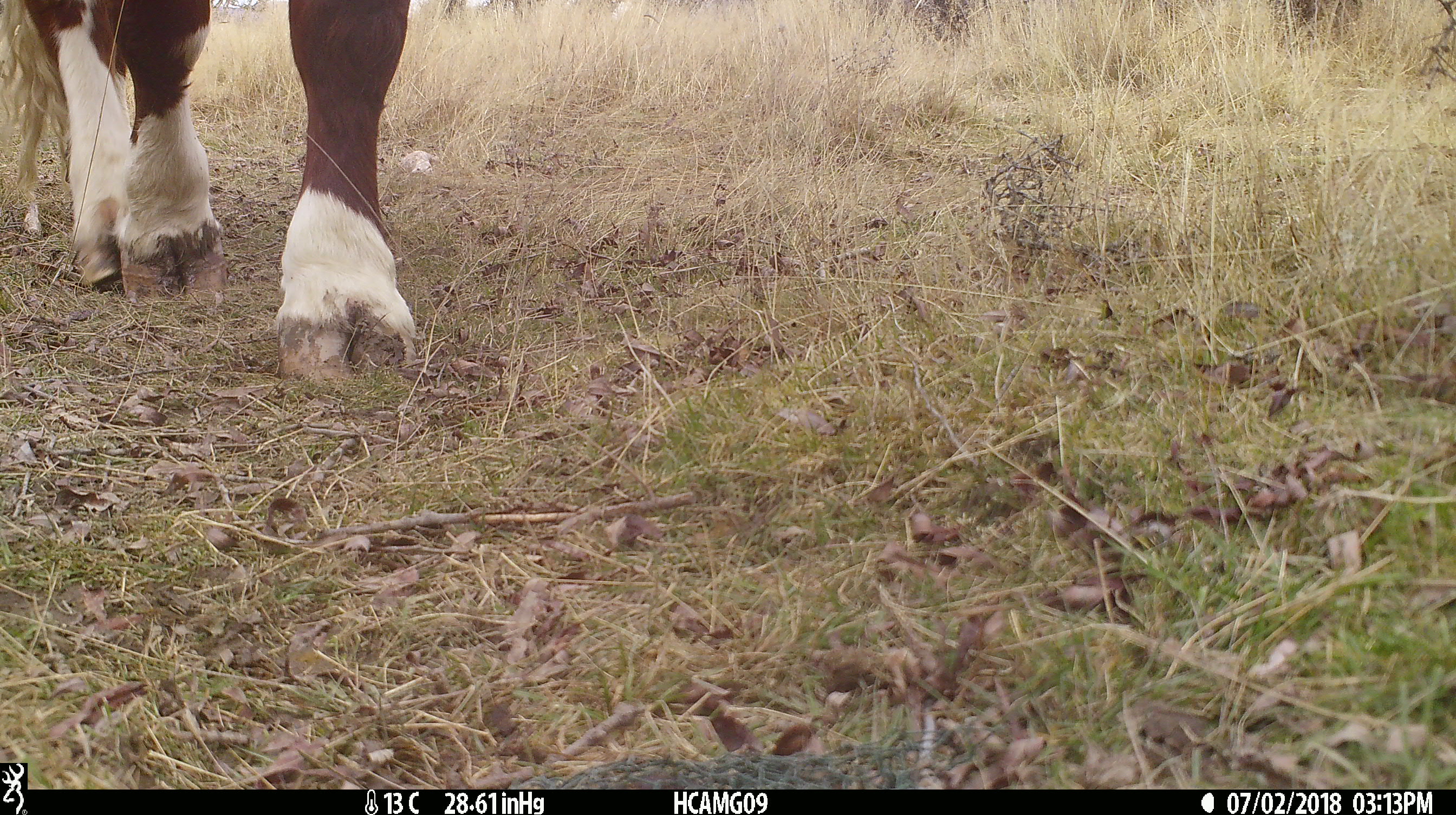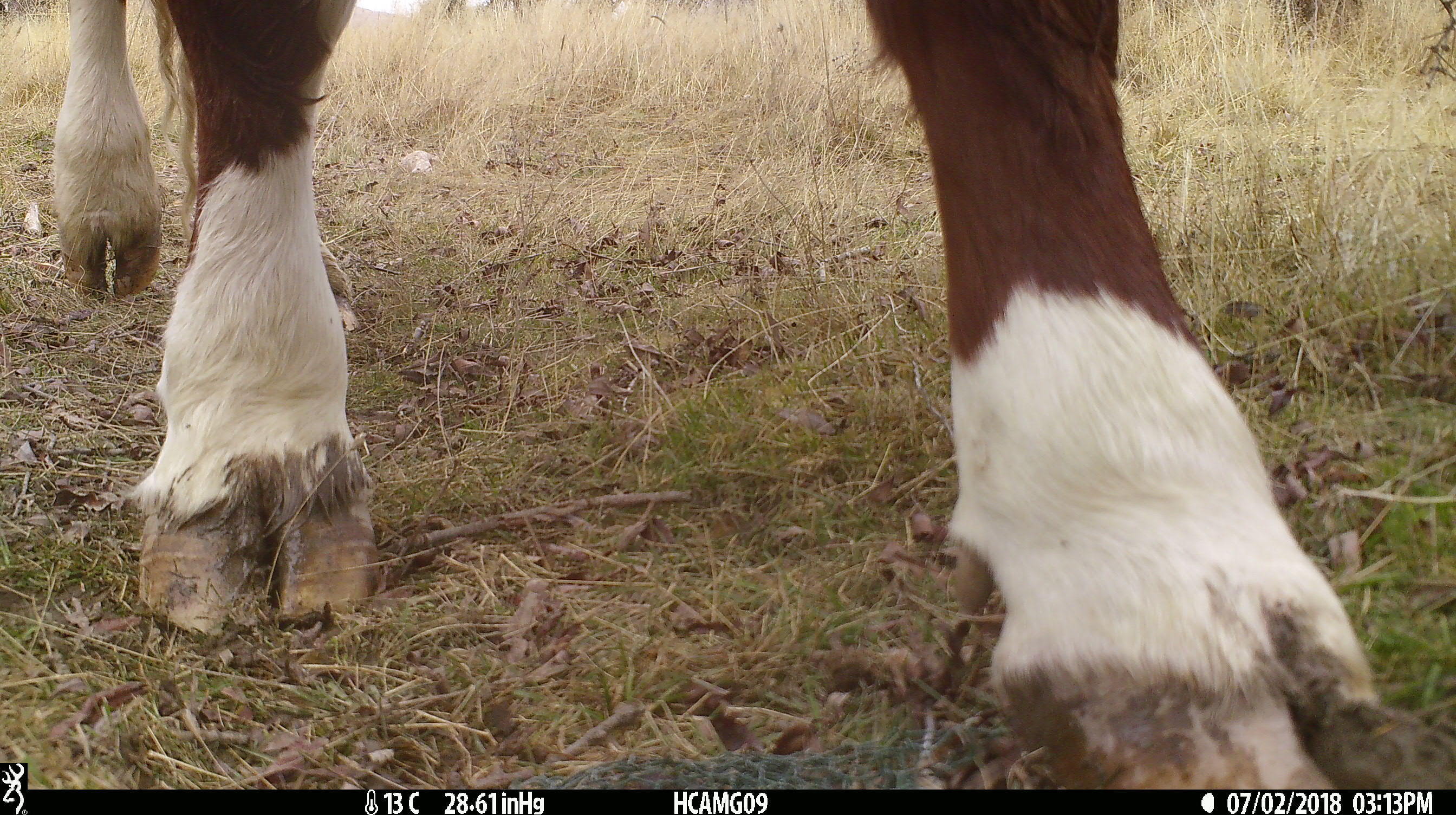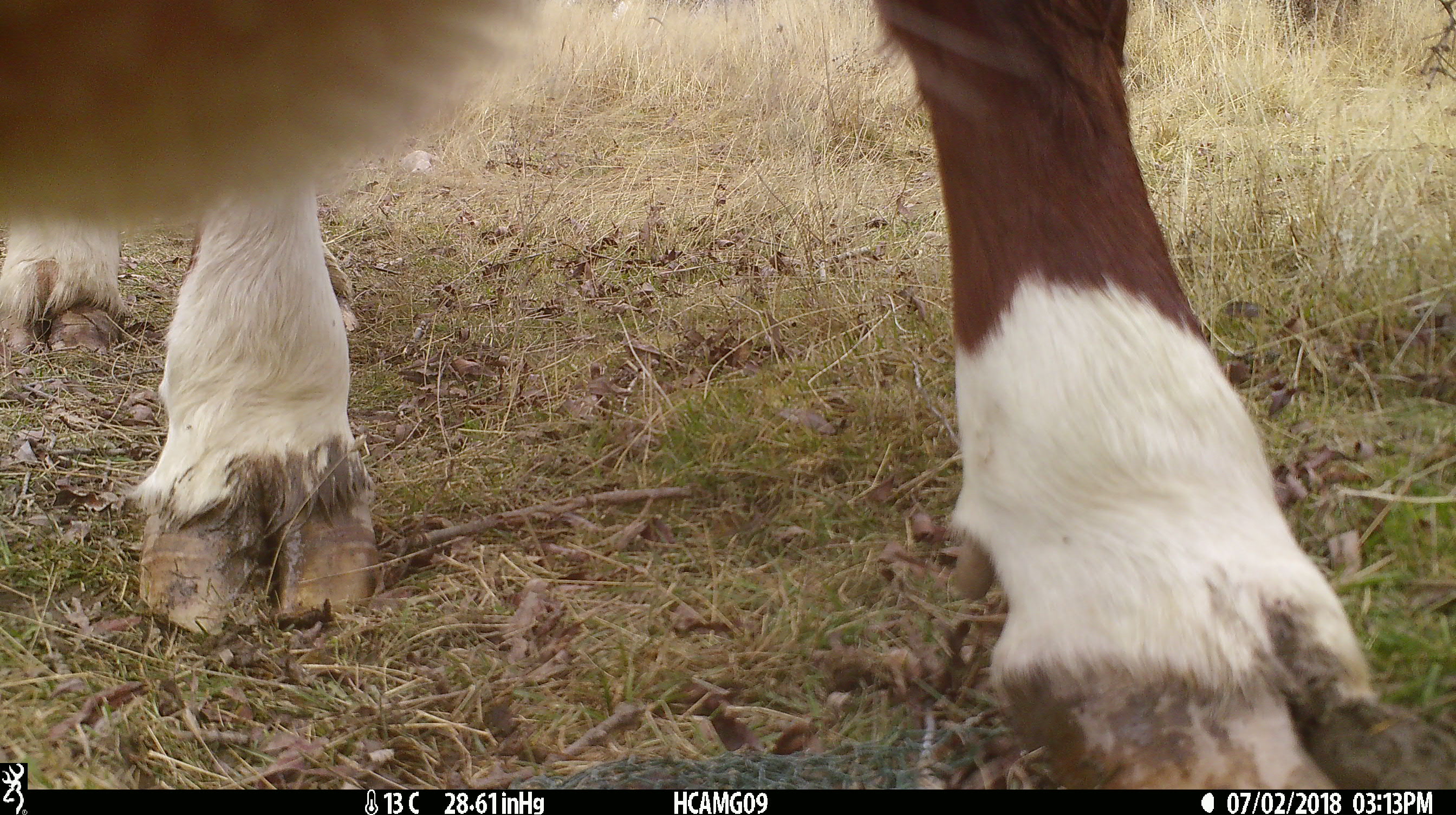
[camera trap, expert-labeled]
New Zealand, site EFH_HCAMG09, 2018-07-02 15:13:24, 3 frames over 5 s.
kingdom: Animalia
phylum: Chordata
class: Mammalia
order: Artiodactyla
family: Bovidae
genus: Bos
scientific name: Bos taurus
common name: domestic cow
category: cow